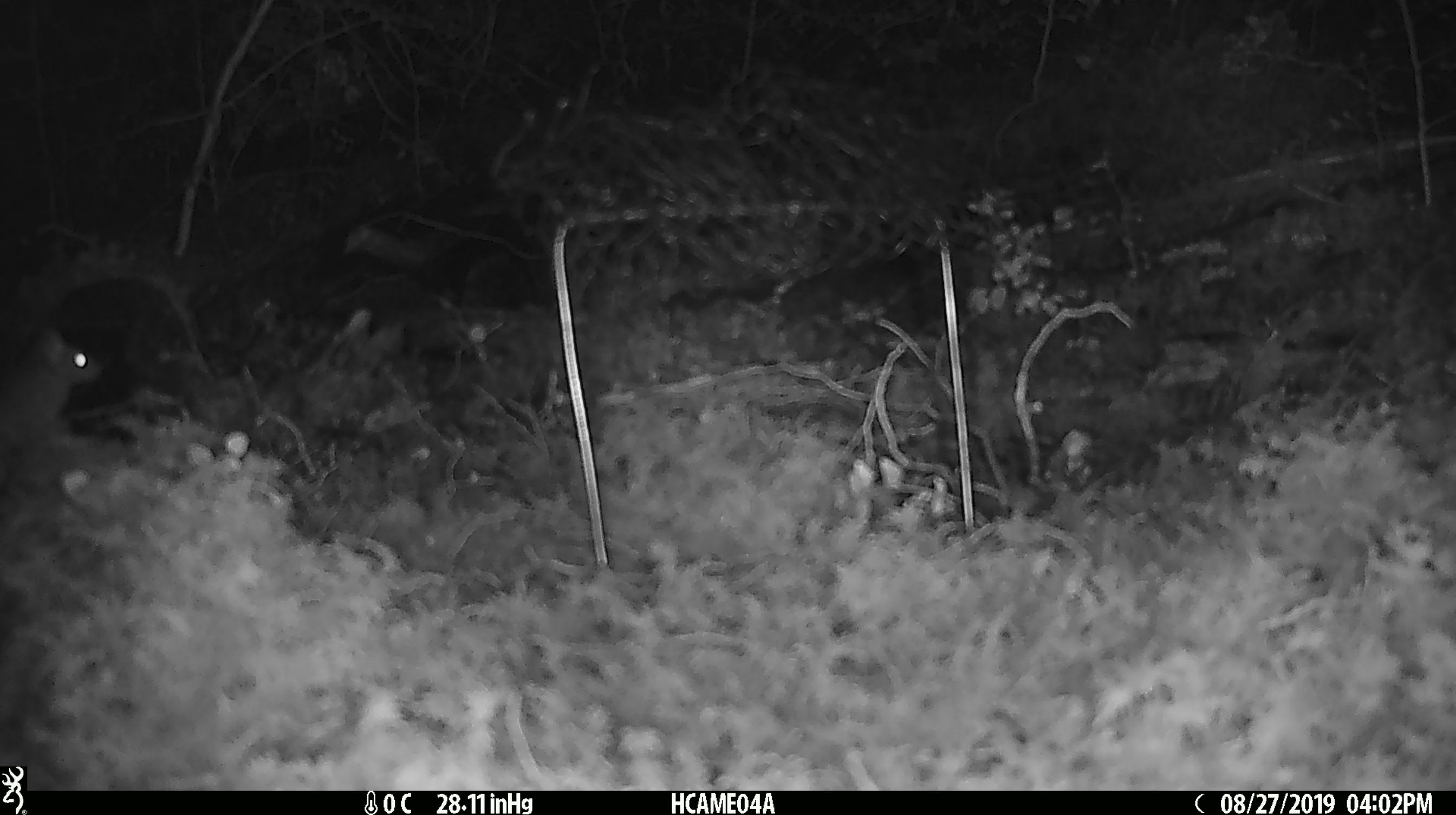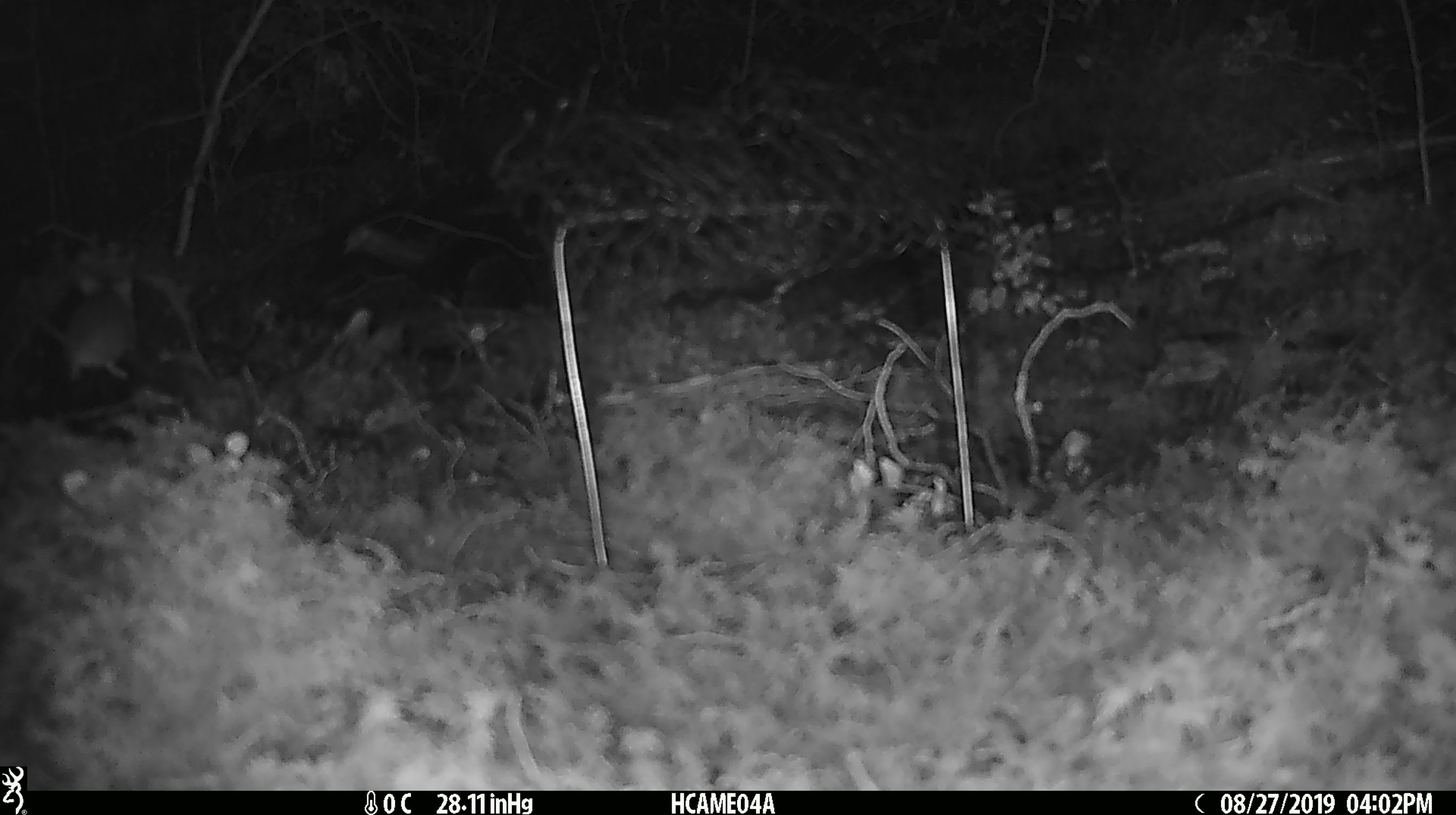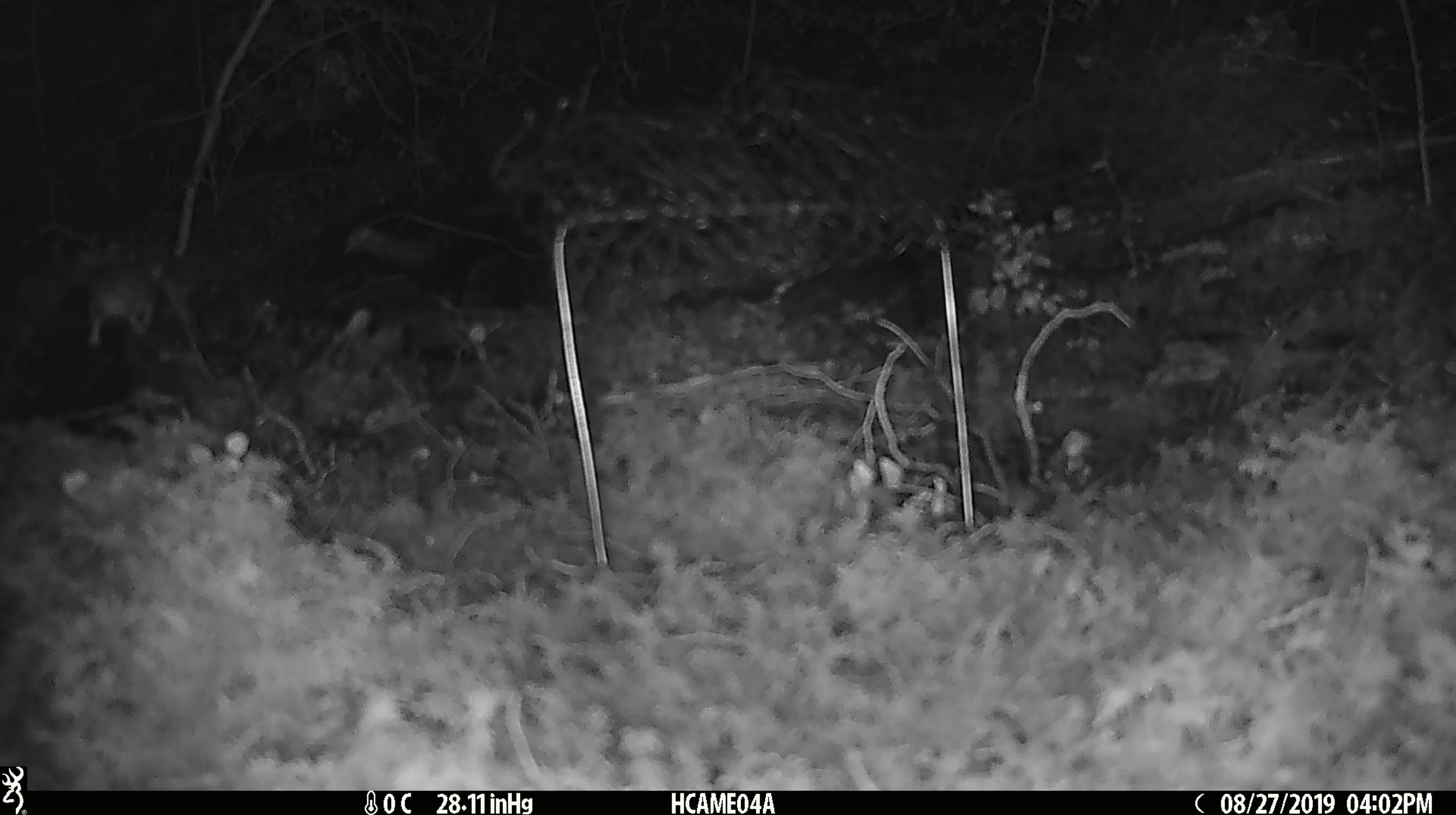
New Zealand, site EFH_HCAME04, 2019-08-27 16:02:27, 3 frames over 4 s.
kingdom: Animalia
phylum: Chordata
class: Mammalia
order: Rodentia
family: Muridae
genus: Mus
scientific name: Mus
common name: mouse